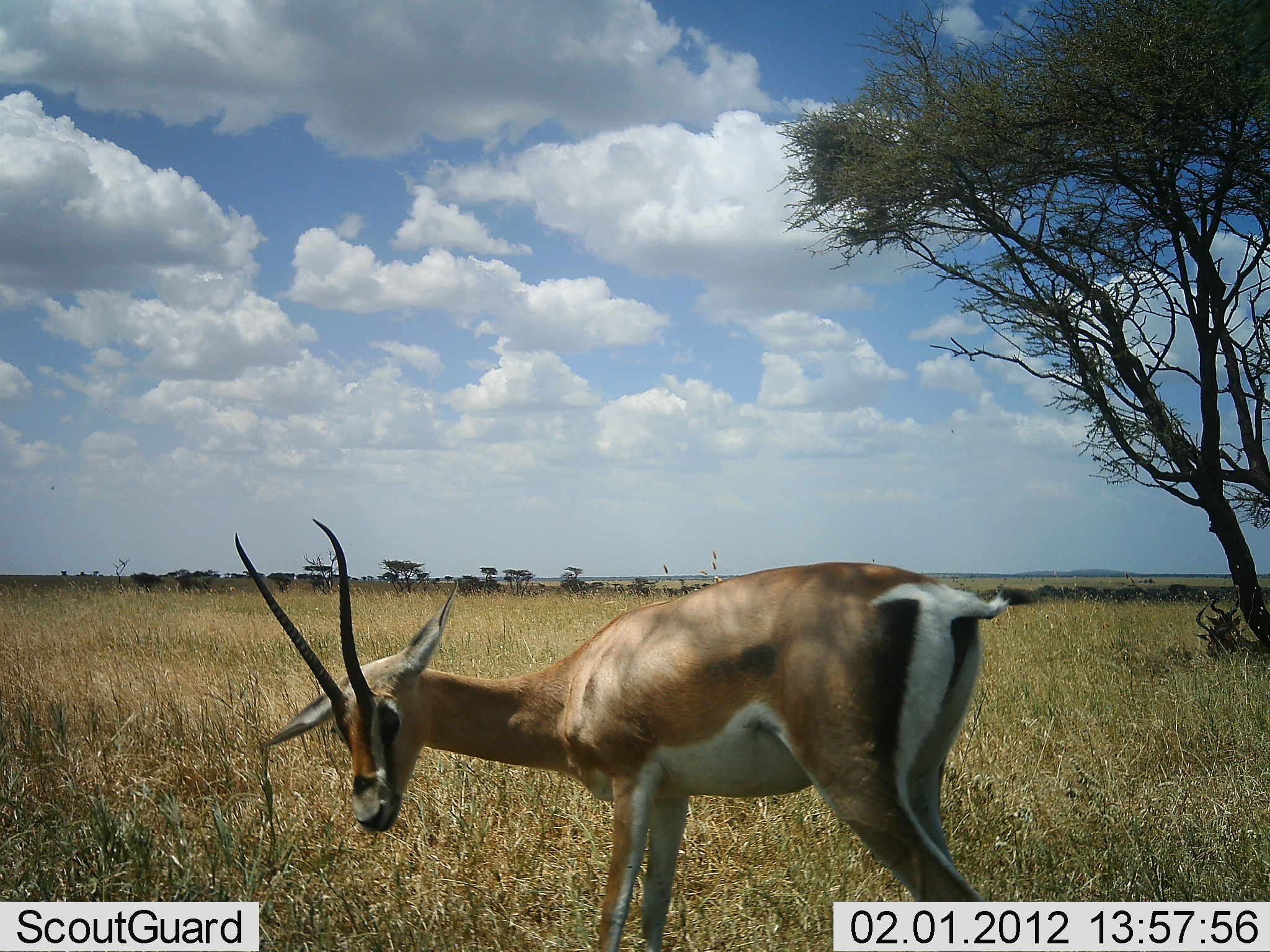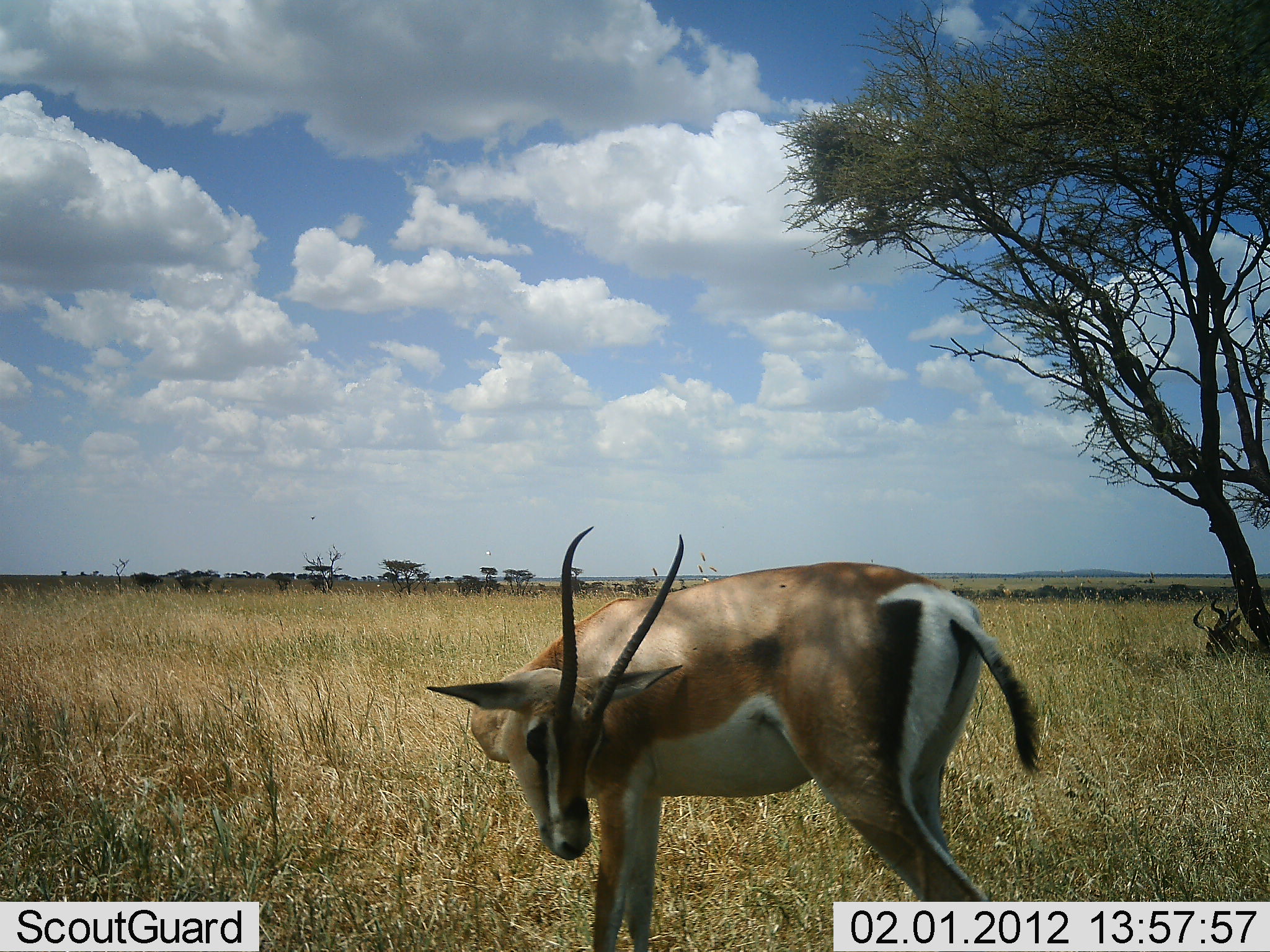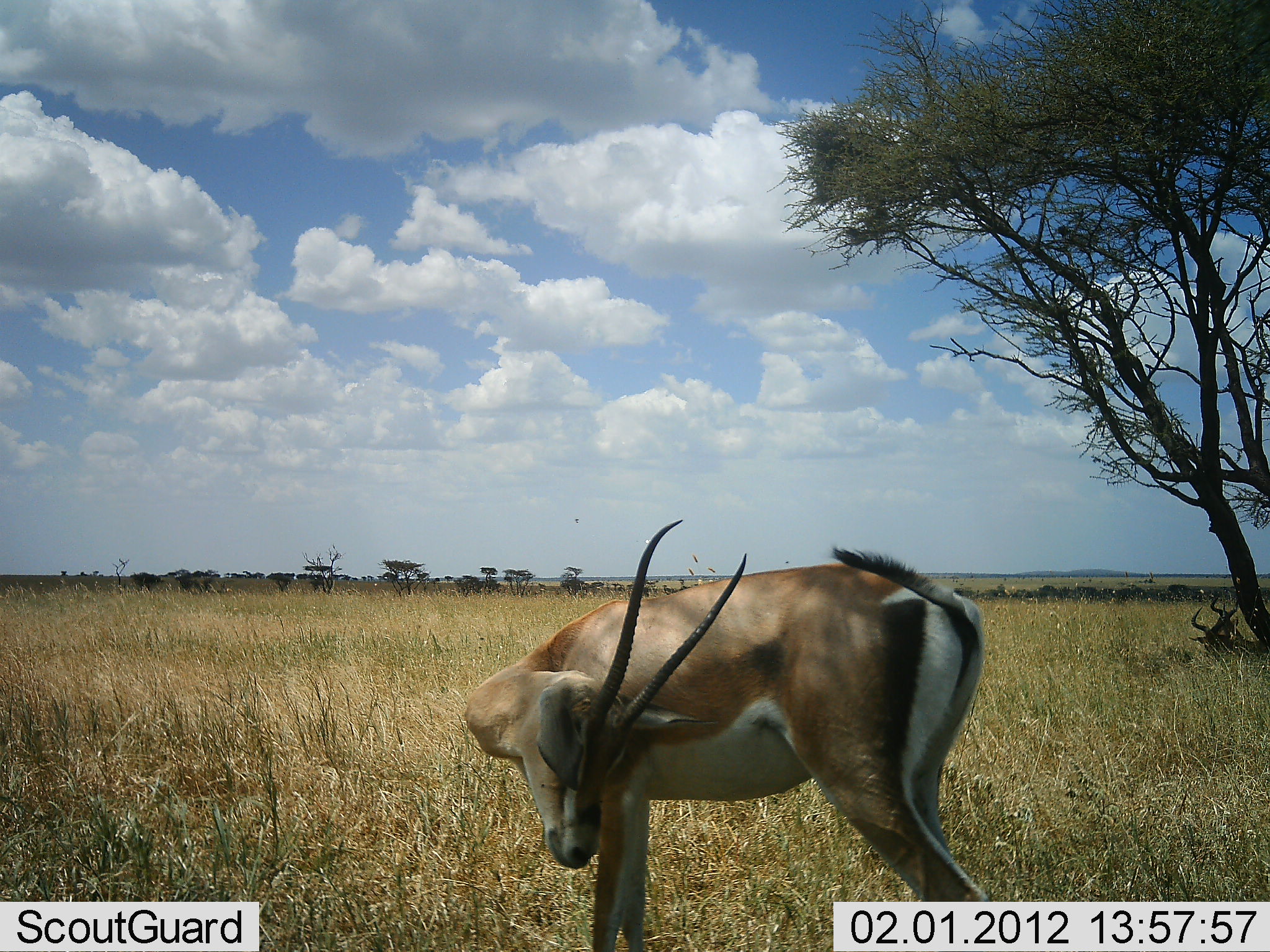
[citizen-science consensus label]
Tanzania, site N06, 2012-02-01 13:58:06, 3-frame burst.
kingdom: Animalia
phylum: Chordata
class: Mammalia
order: Artiodactyla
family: Bovidae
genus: Nanger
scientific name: Nanger granti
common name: grant's gazelle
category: gazellegrants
Gazellegrants (grant's gazelle) (Nanger granti), count 1. Behavior (volunteer vote fractions): standing 90%, resting 7%, moving 7%, interacting 7%. Young present (vote fraction): 0%. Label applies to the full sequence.